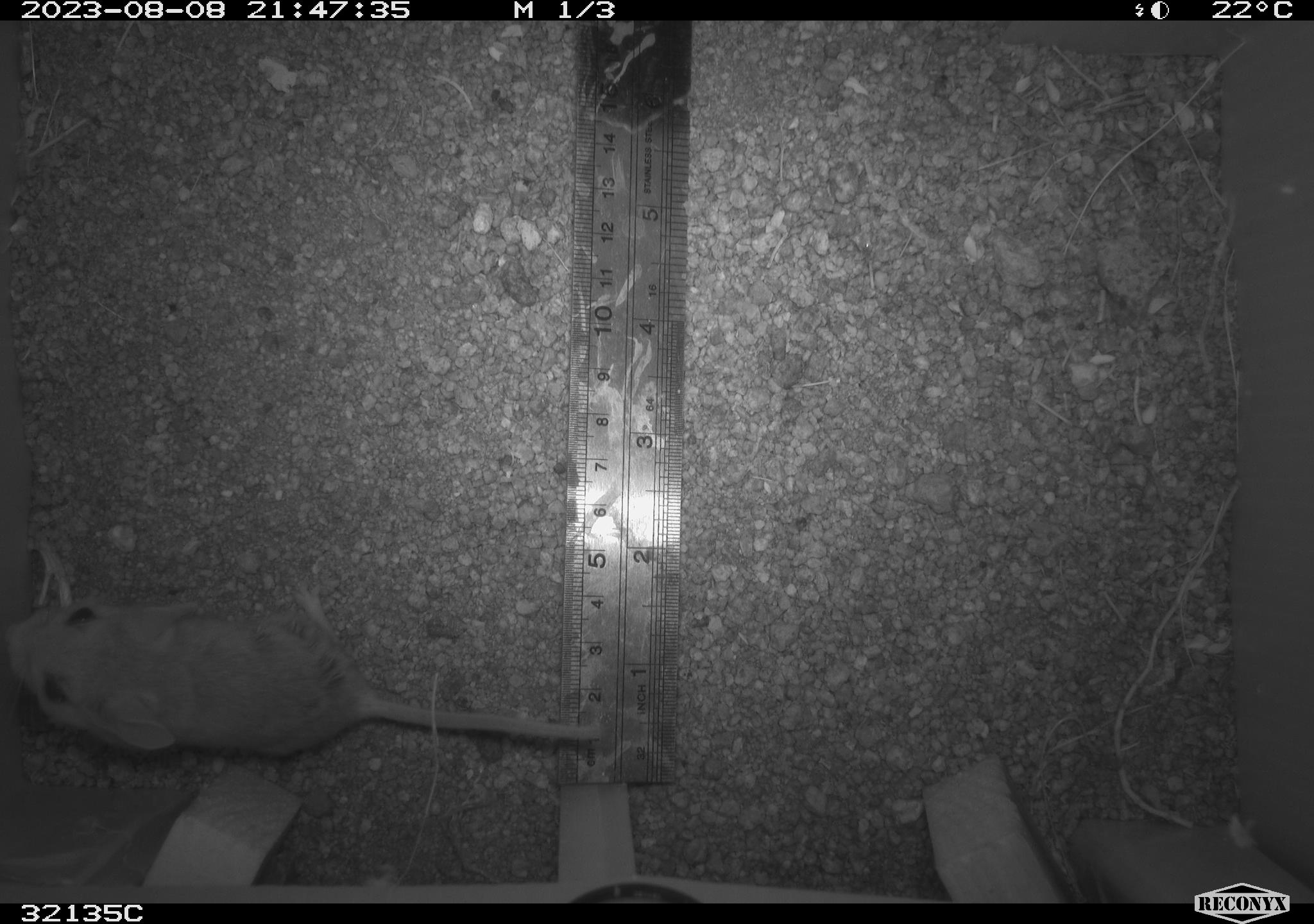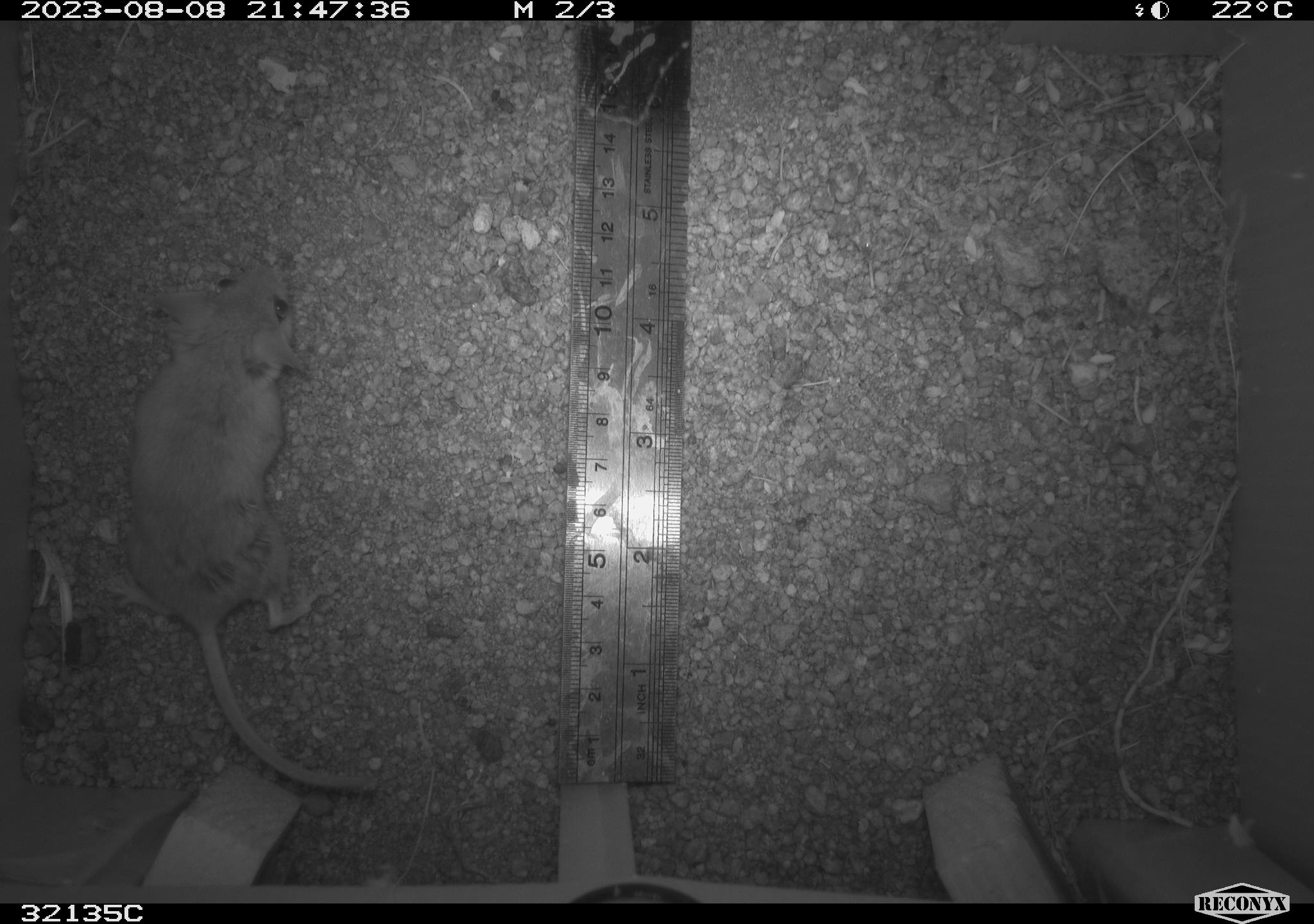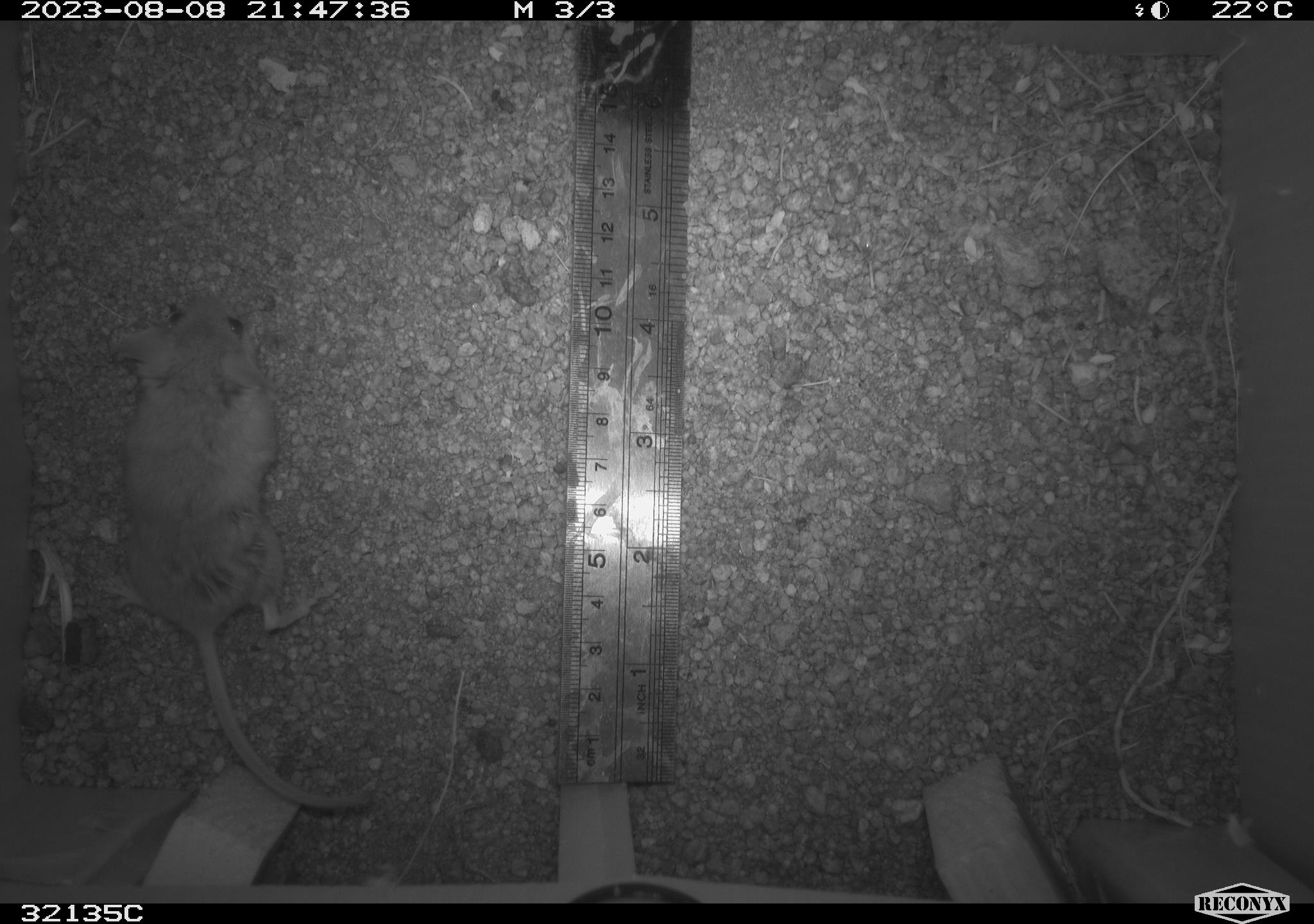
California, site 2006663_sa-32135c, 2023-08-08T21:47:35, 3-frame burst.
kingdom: Animalia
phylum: Chordata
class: Mammalia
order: Rodentia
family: Cricetidae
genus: Neotoma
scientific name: Neotoma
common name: pack rat or woodrat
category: neotoma species